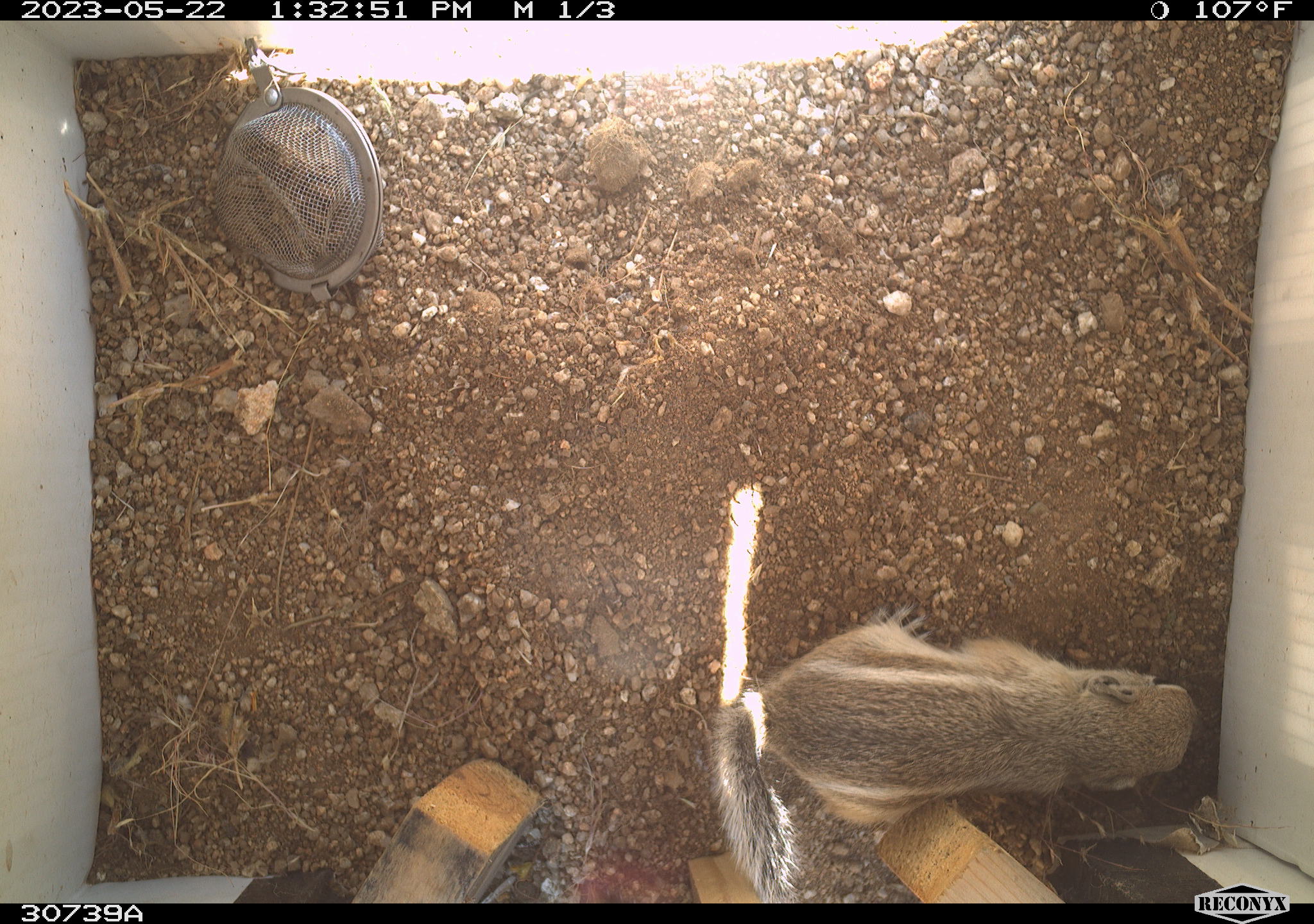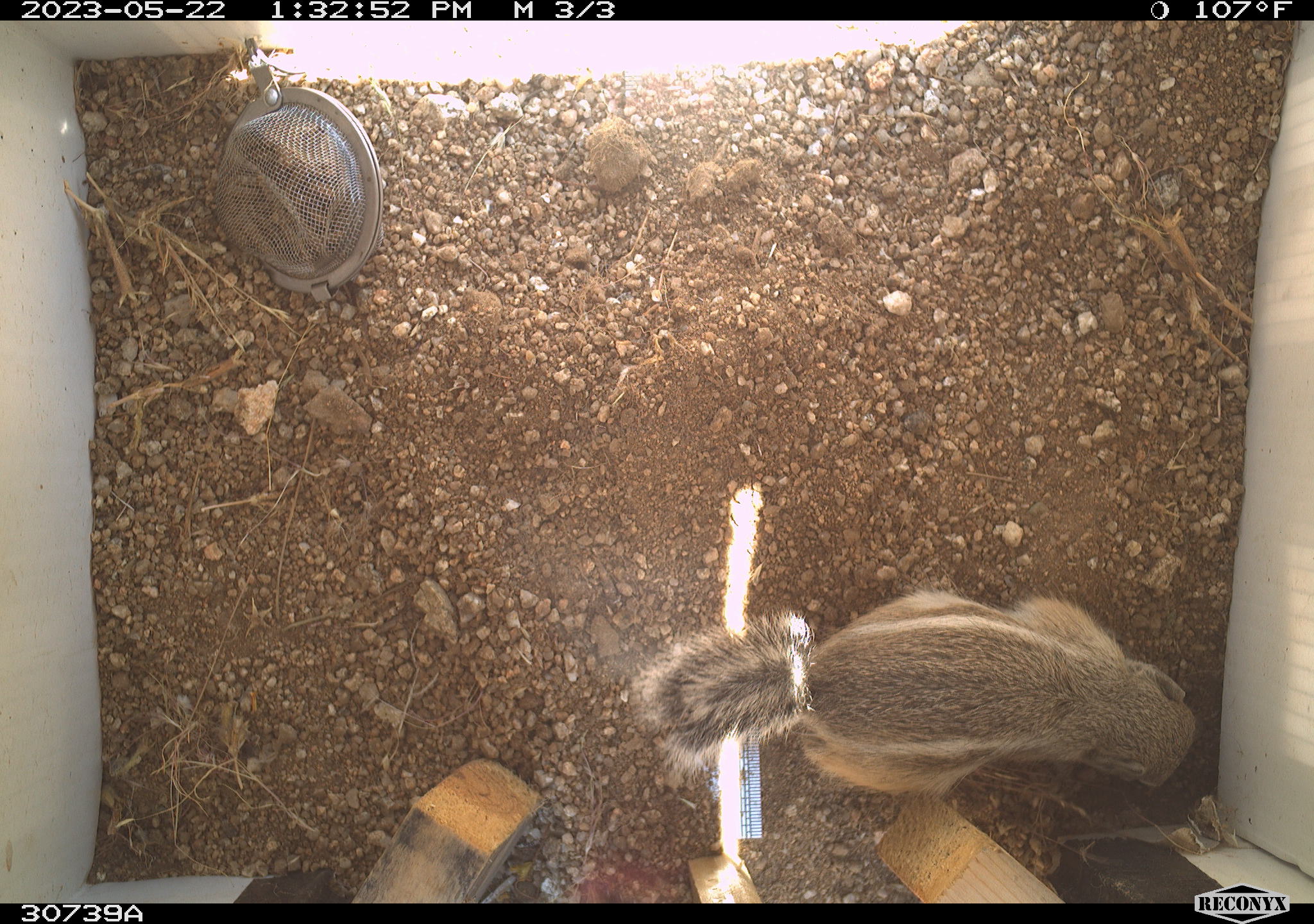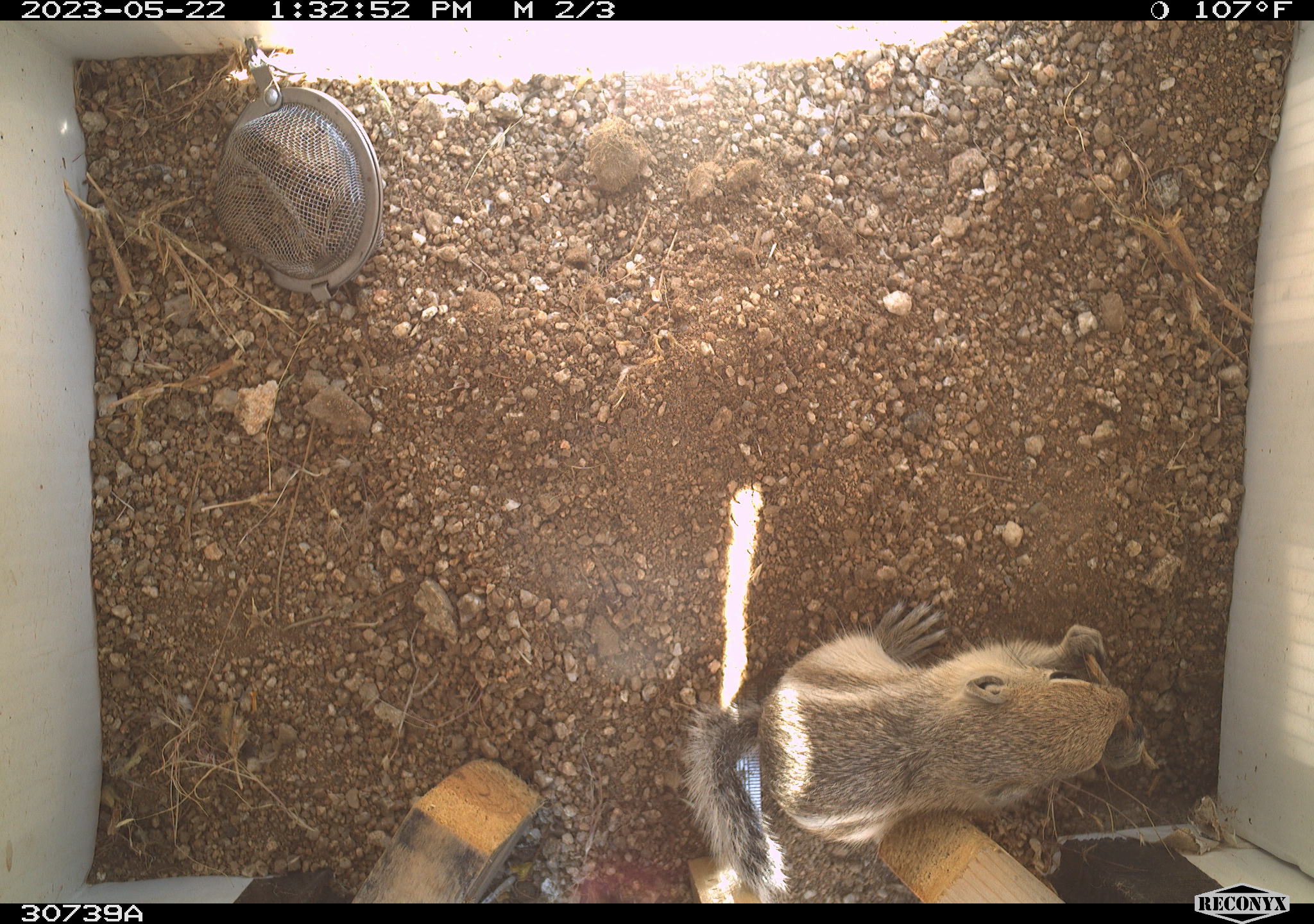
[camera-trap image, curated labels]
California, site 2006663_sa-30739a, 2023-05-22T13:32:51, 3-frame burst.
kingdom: Animalia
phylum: Chordata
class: Mammalia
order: Rodentia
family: Sciuridae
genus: Ammospermophilus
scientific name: Ammospermophilus leucurus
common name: white-tailed antelope squirrel